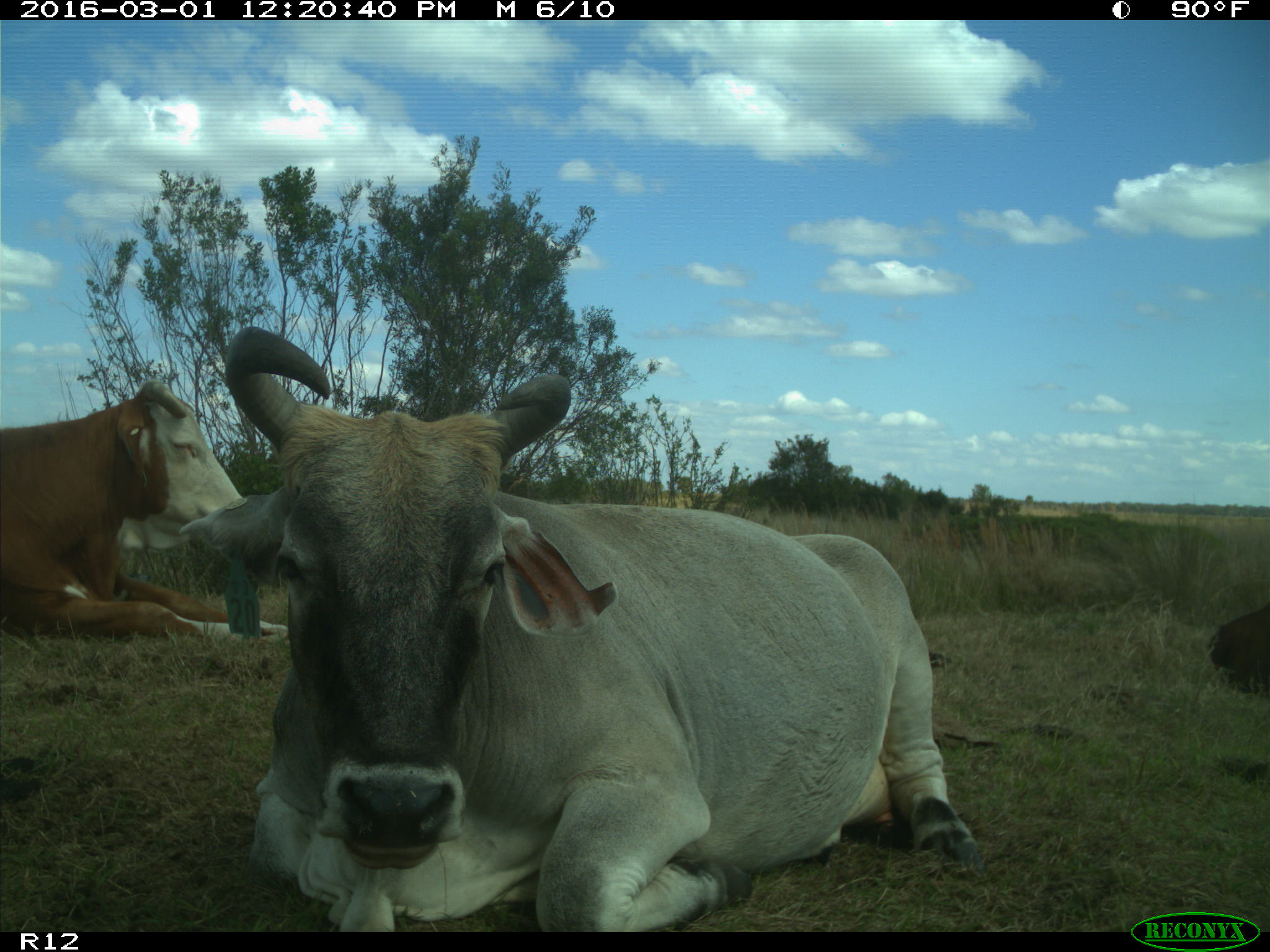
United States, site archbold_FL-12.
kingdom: Animalia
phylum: Chordata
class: Mammalia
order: Artiodactyla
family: Bovidae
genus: Bos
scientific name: Bos taurus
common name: domestic cow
Bos taurus (domestic cow).